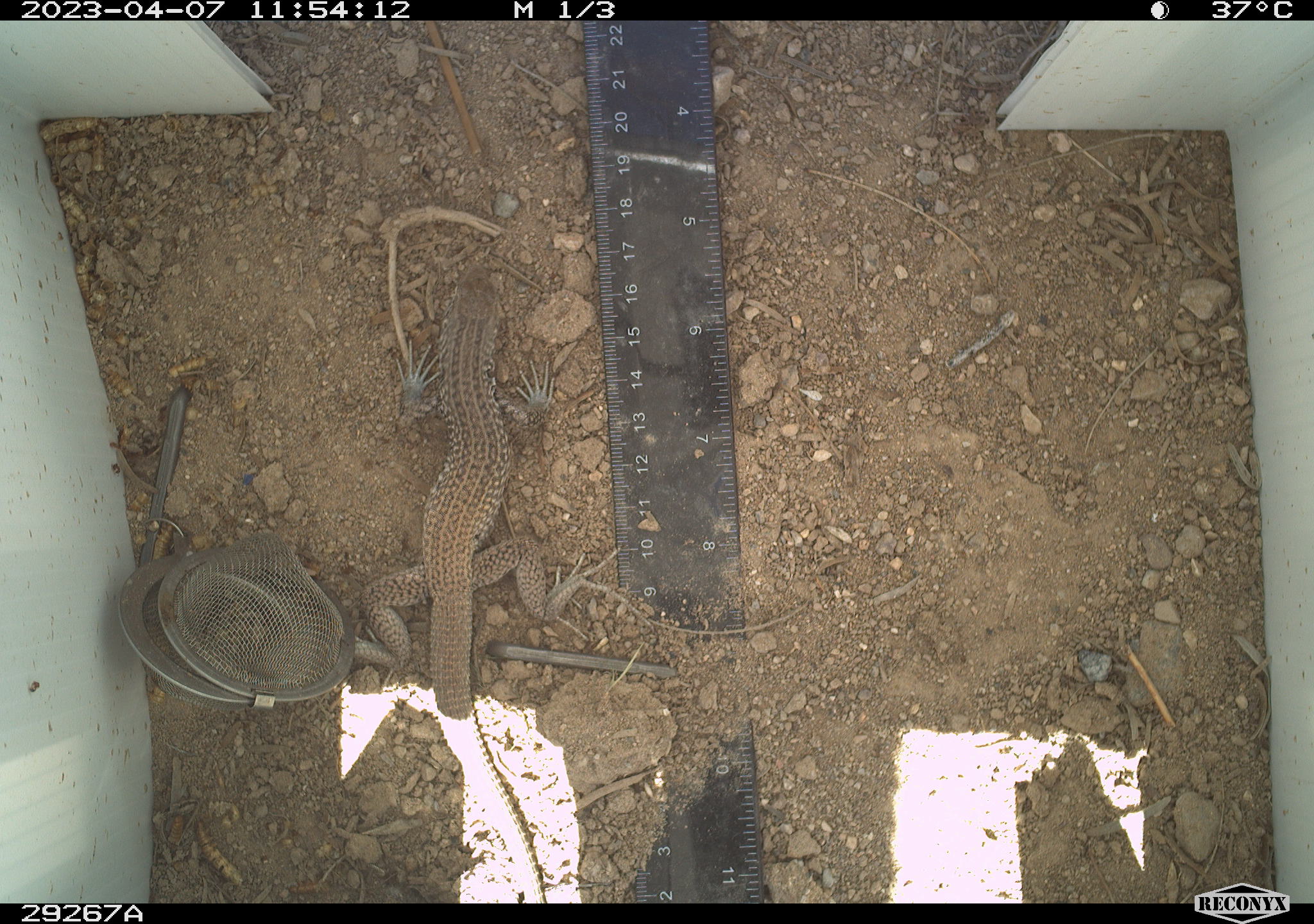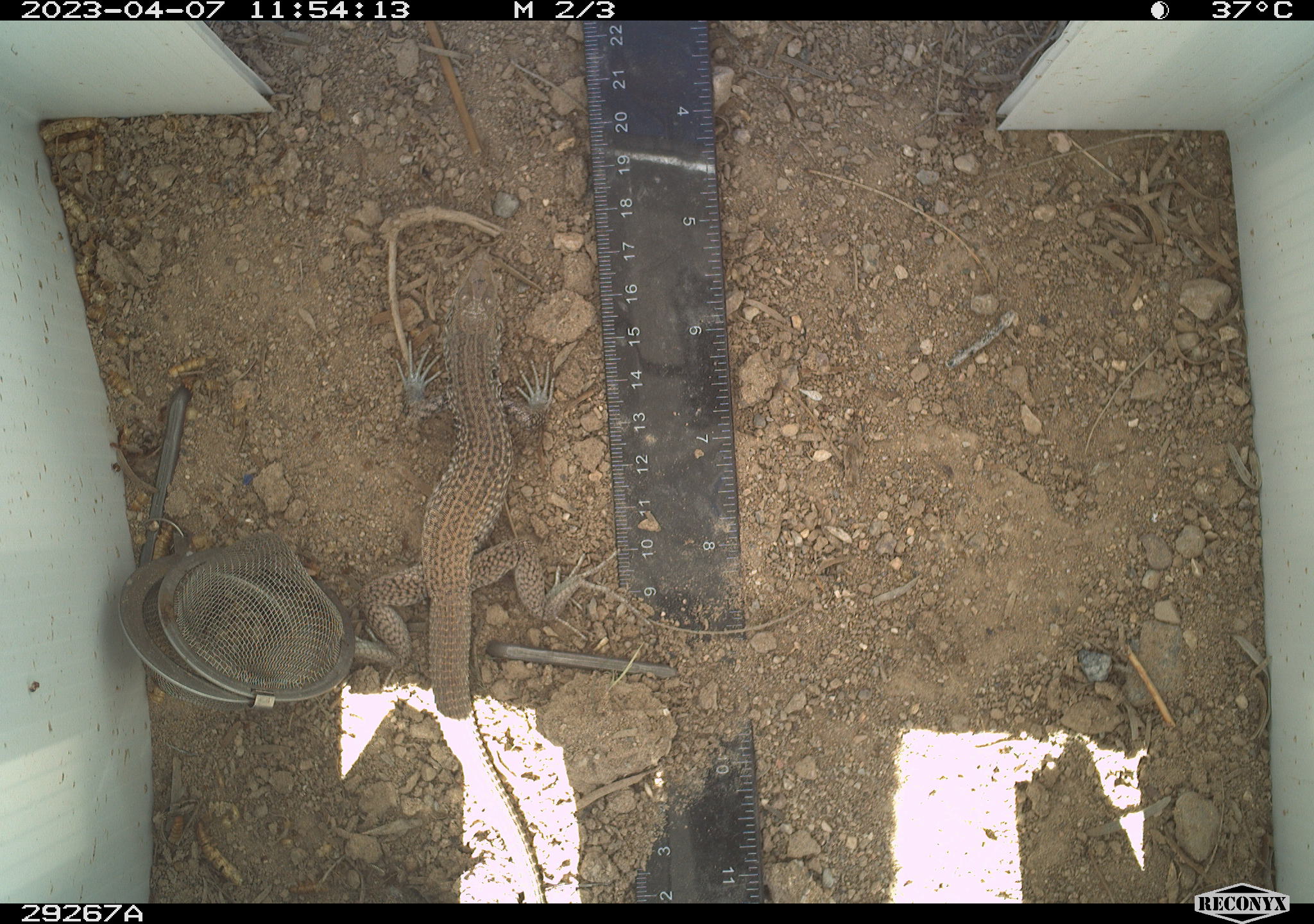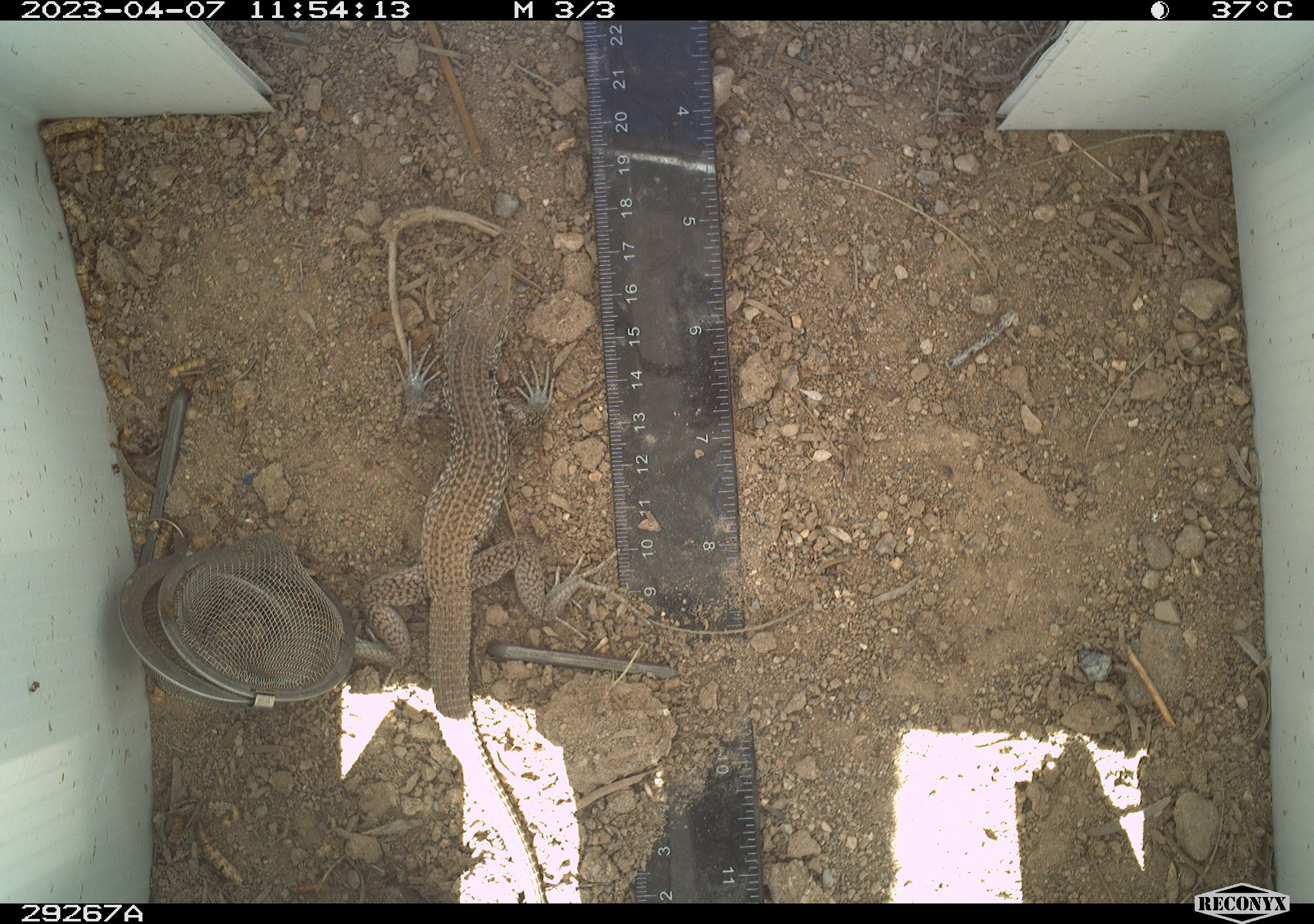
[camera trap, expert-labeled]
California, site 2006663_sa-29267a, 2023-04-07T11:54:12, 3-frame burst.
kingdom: Animalia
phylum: Chordata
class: Reptilia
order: Squamata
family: Teiidae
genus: Aspidoscelis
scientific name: Aspidoscelis tigris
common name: western whiptail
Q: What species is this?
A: Western whiptail (Aspidoscelis tigris).